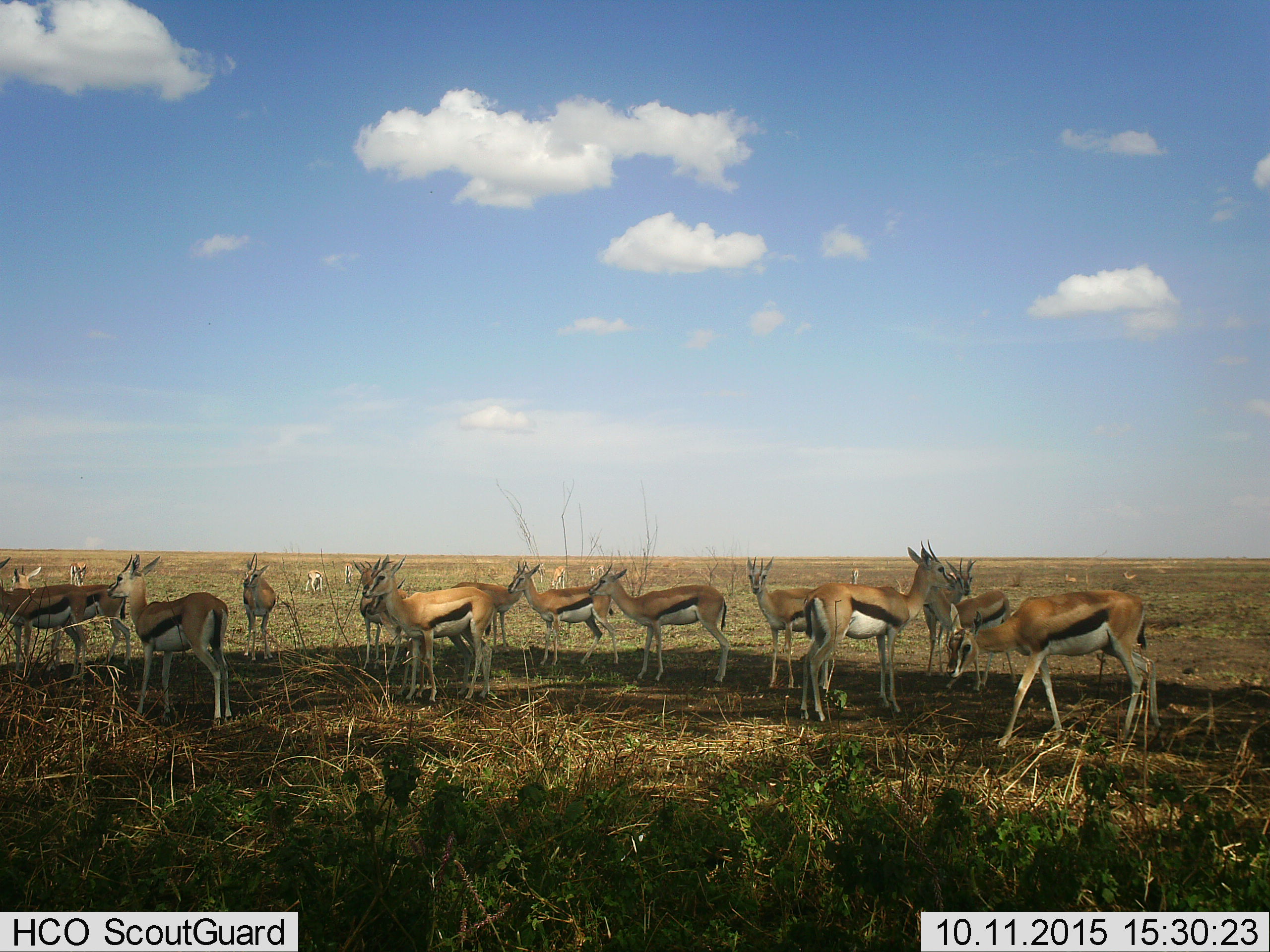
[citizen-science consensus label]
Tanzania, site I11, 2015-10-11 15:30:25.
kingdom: Animalia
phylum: Chordata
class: Mammalia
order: Artiodactyla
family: Bovidae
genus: Eudorcas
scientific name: Eudorcas thomsonii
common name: thomson's gazelle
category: gazellethomsons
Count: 11-50.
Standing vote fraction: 100%.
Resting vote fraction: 20%.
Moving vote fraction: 30%.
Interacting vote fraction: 20%.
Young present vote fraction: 10%.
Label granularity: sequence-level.